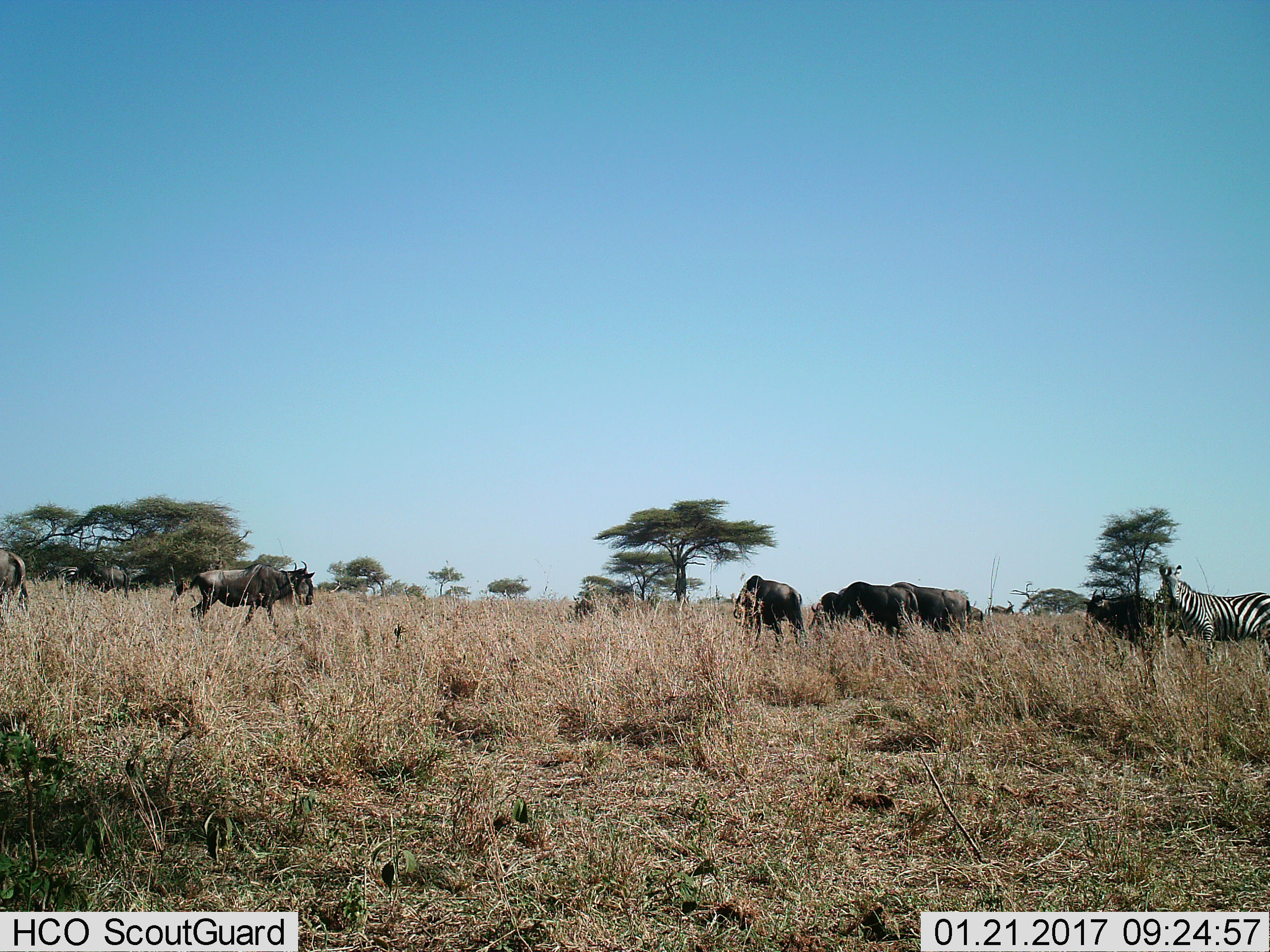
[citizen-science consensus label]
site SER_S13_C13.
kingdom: Animalia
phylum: Chordata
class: Mammalia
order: Artiodactyla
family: Bovidae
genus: Connochaetes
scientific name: Connochaetes taurinus taurinus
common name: blue wildebeest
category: wildebeestblue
Wildebeestblue (blue wildebeest) (Connochaetes taurinus taurinus), count 9. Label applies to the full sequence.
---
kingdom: Animalia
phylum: Chordata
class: Mammalia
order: Perissodactyla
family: Equidae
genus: Equus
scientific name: Equus quagga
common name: plains zebra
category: zebraplains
Zebraplains (plains zebra) (Equus quagga), count 1. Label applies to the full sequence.